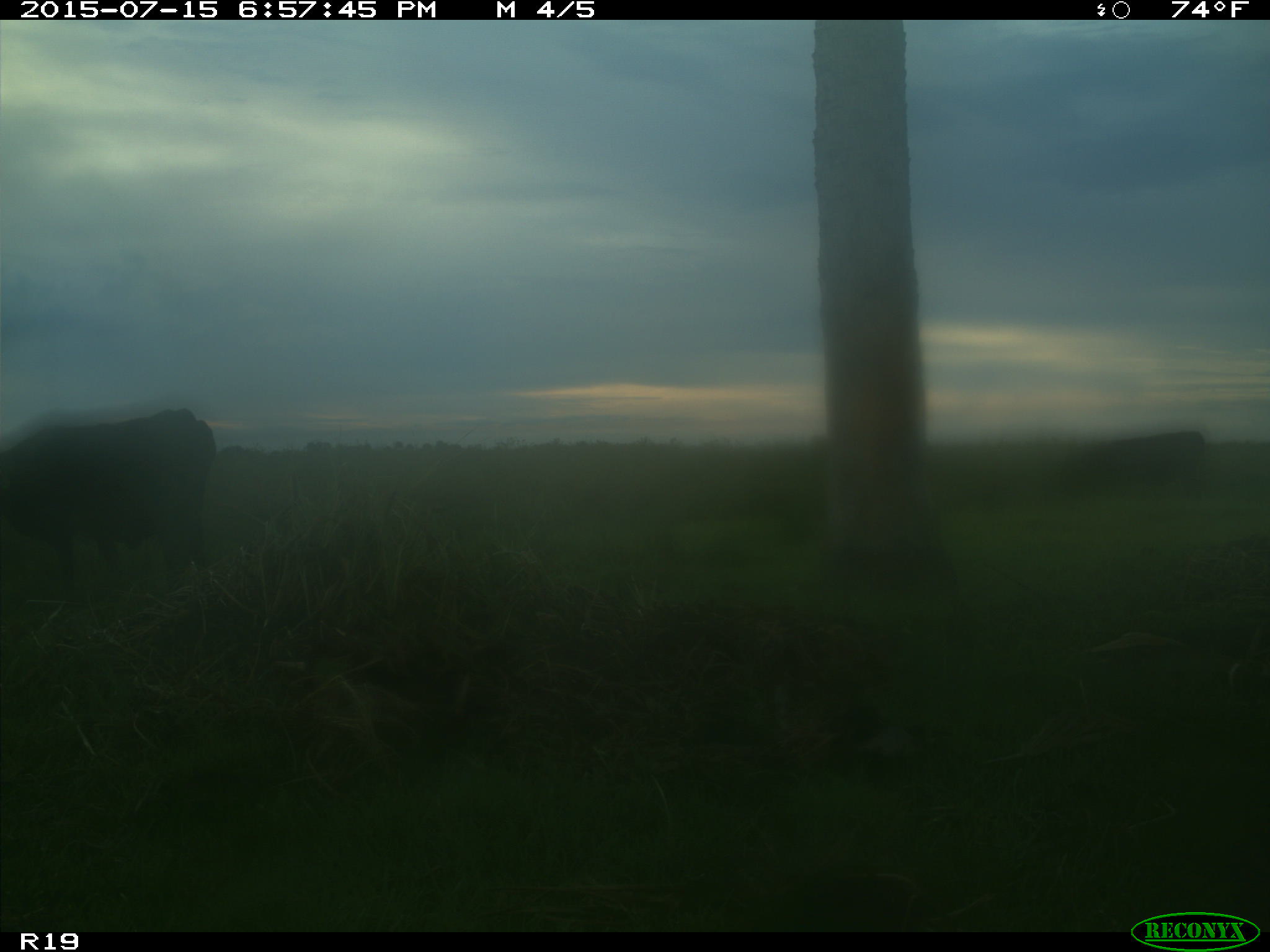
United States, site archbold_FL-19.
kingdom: Animalia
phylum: Chordata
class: Mammalia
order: Artiodactyla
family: Bovidae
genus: Bos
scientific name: Bos taurus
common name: domestic cow